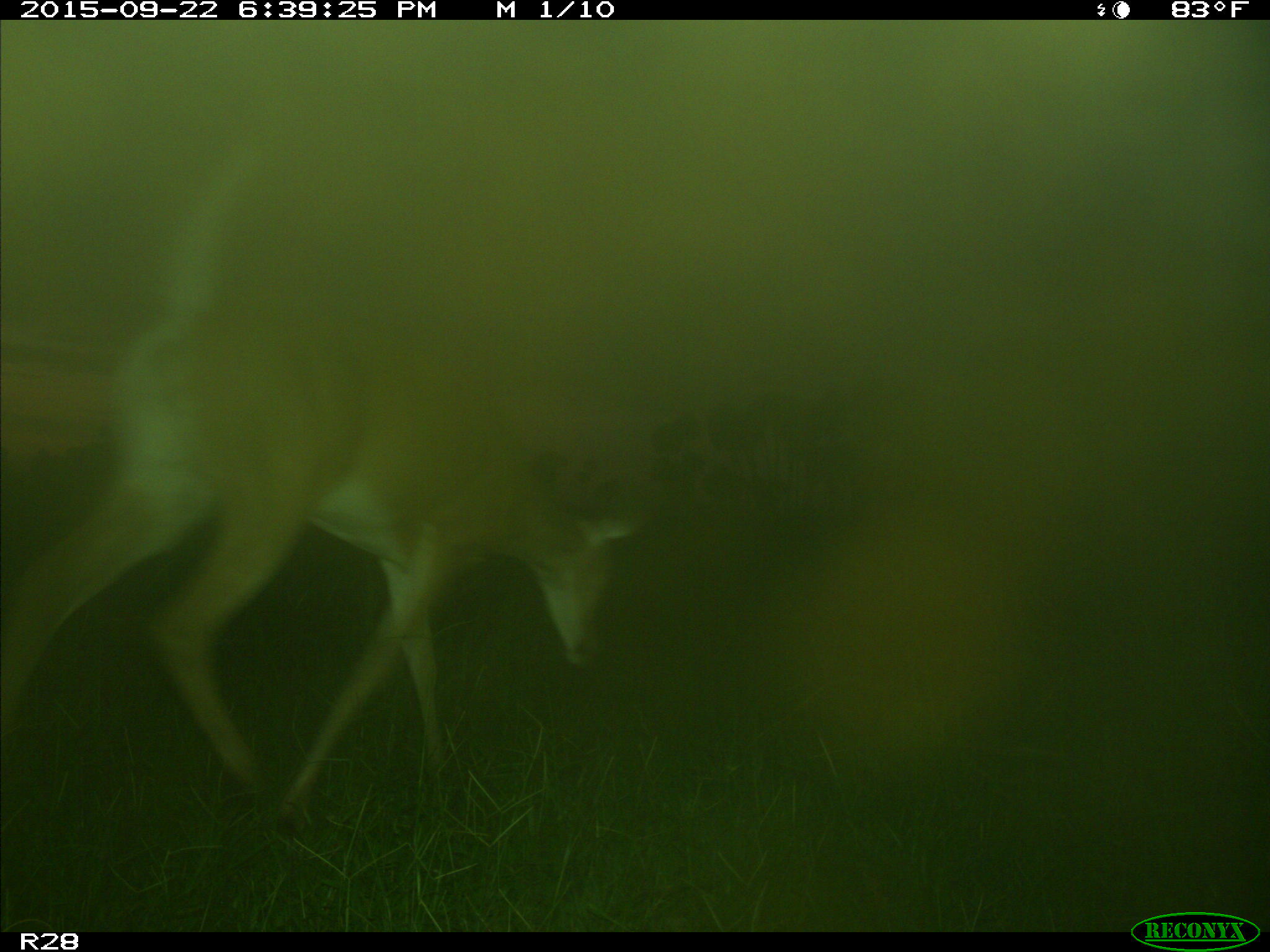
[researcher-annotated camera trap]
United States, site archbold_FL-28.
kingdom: Animalia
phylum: Chordata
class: Mammalia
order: Artiodactyla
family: Cervidae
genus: Odocoileus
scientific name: Odocoileus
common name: deer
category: unidentified deer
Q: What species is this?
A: Unidentified deer (deer) (Odocoileus).